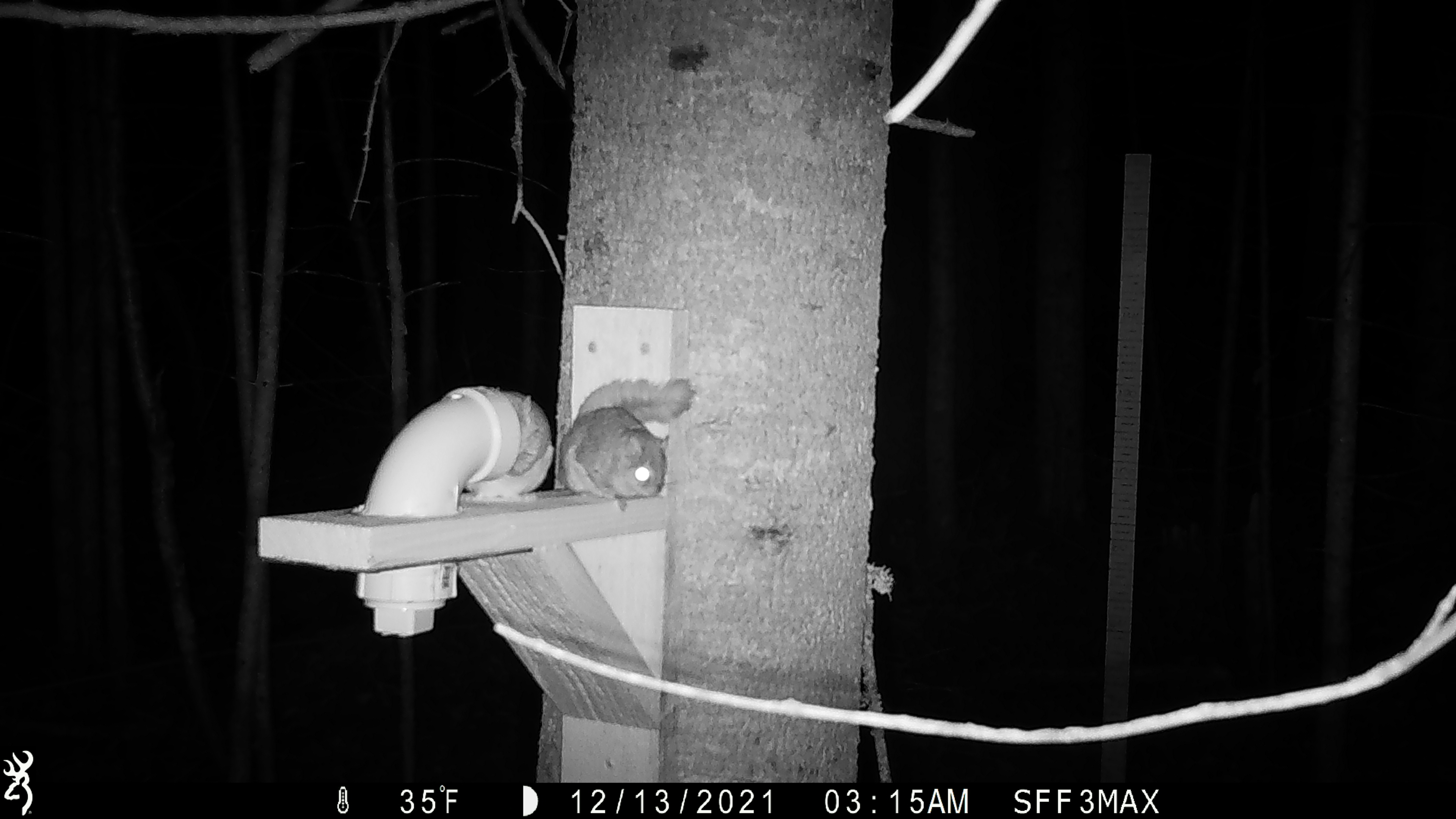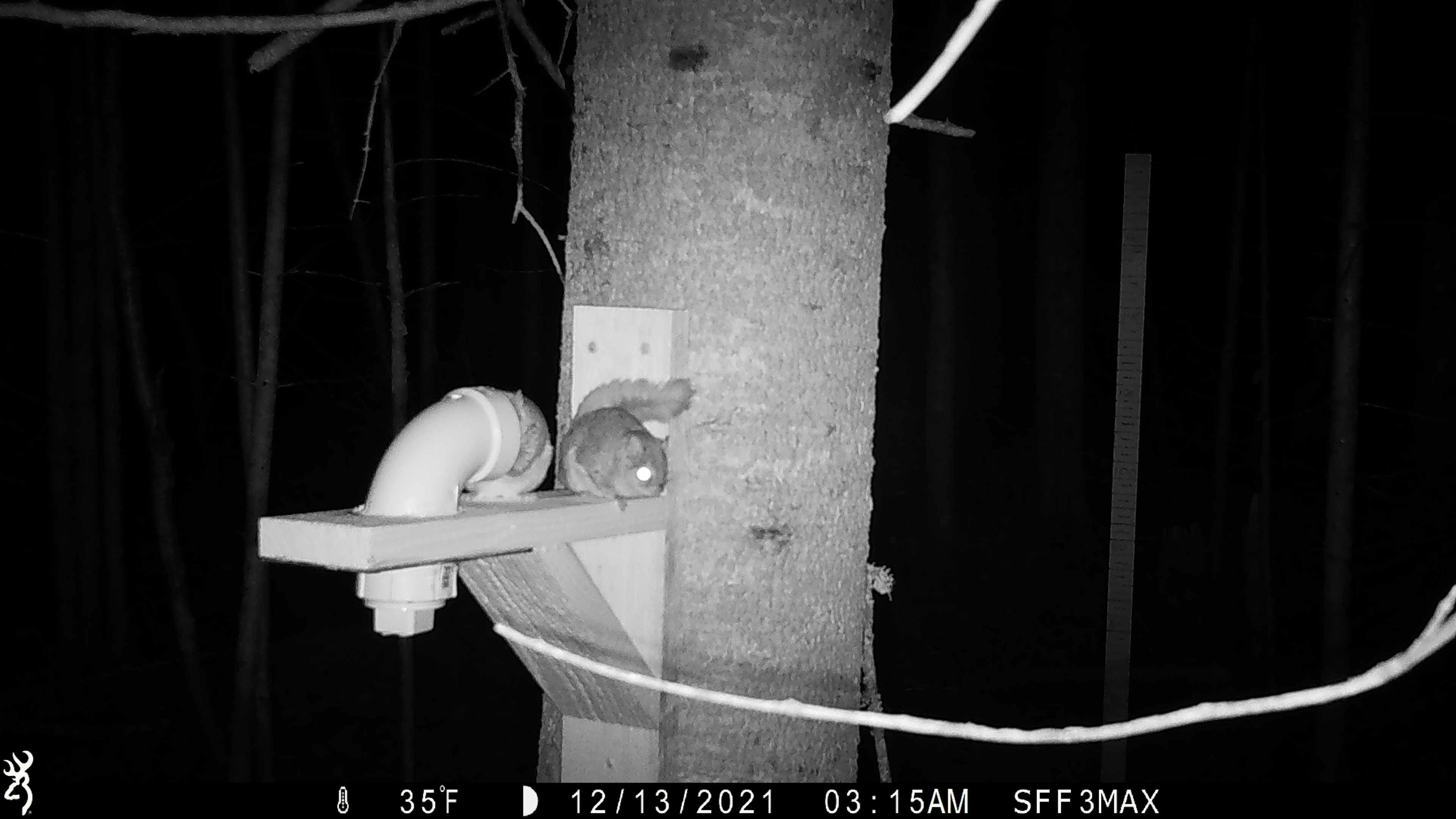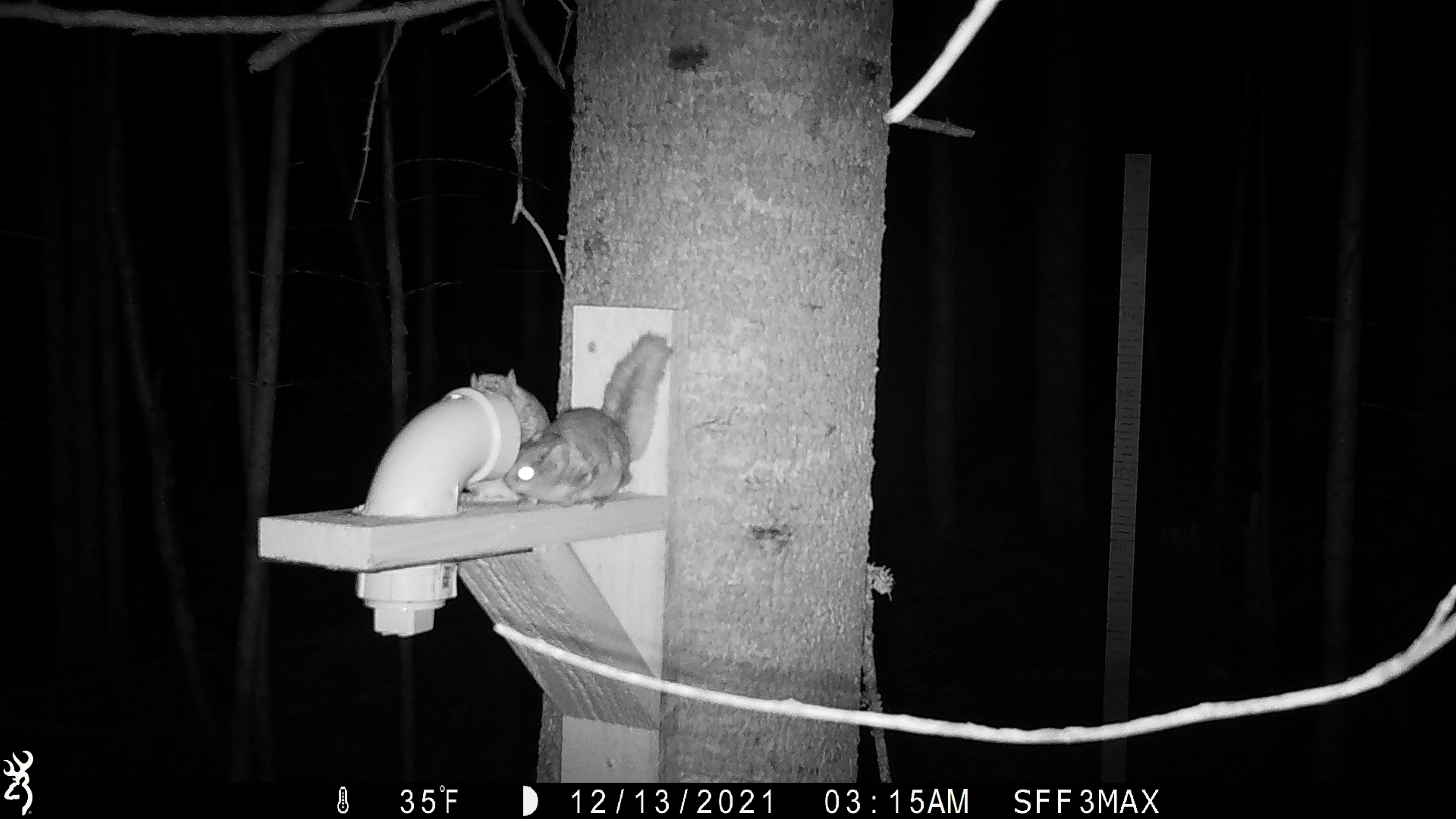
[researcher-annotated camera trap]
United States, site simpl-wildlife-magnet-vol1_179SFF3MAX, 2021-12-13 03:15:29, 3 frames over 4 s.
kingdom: Animalia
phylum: Chordata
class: Mammalia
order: Rodentia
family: Sciuridae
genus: Glaucomys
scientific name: Glaucomys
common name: flying squirrel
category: flying squirrel sp.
Flying squirrel sp. (flying squirrel) (Glaucomys).